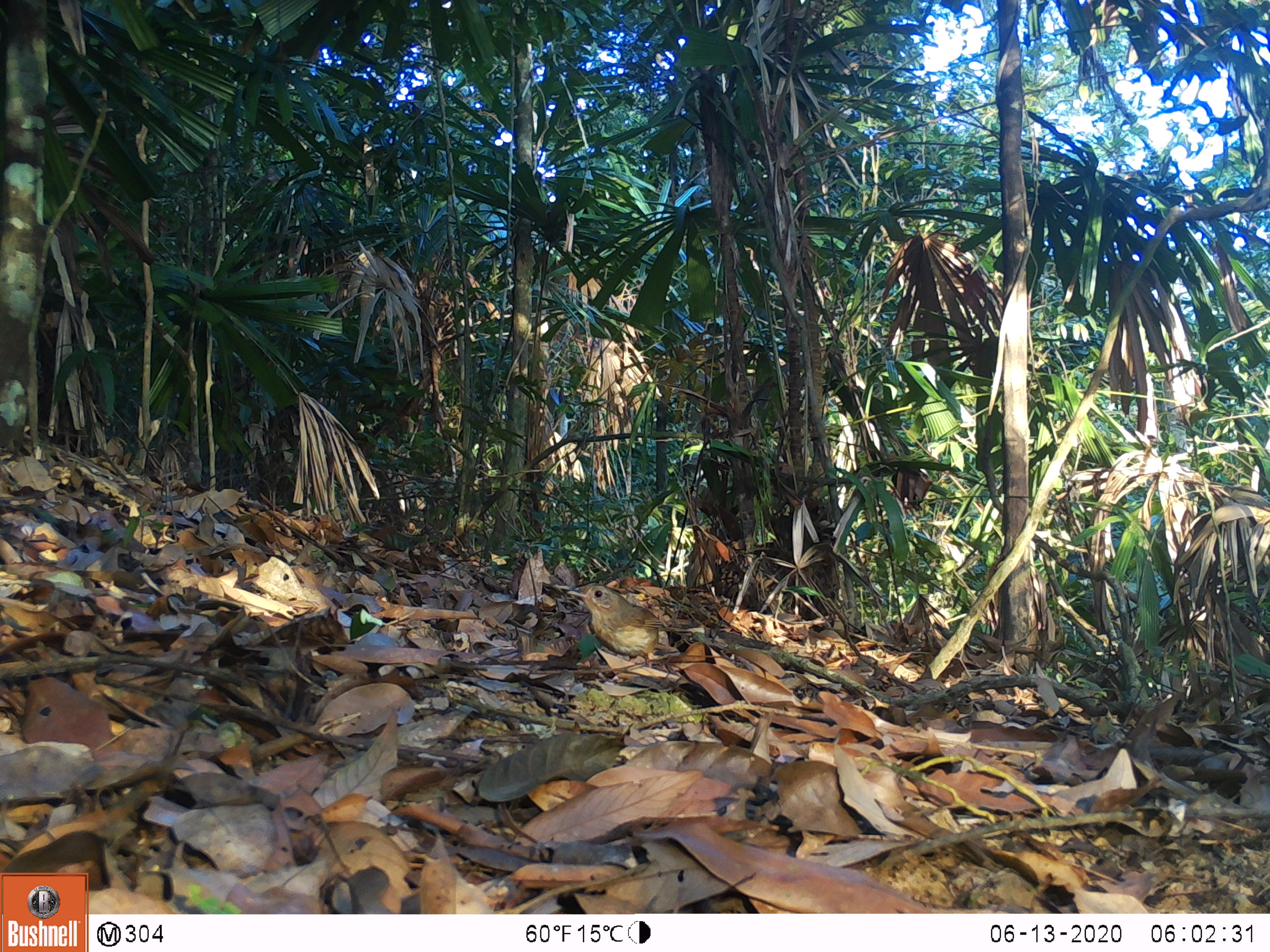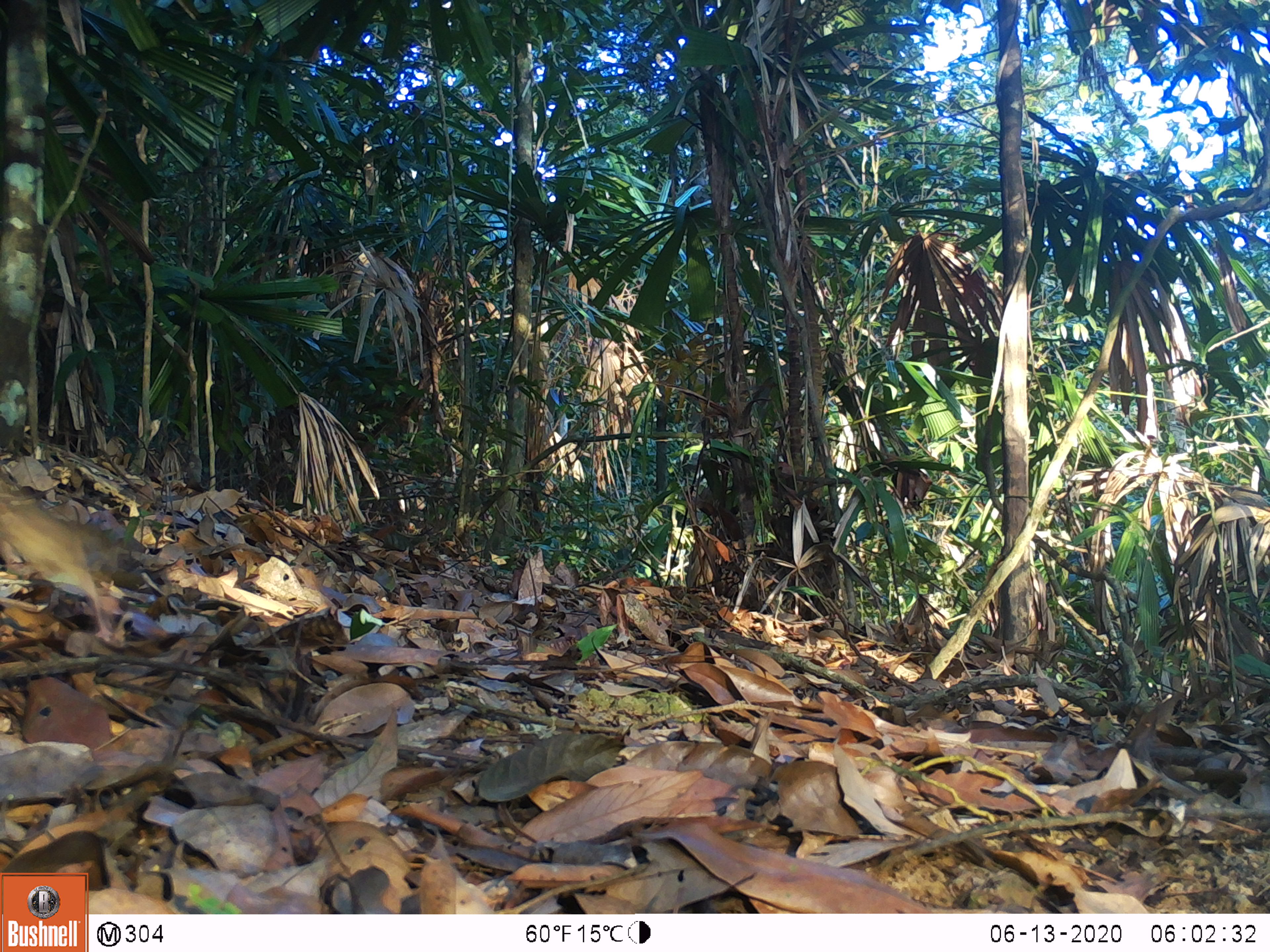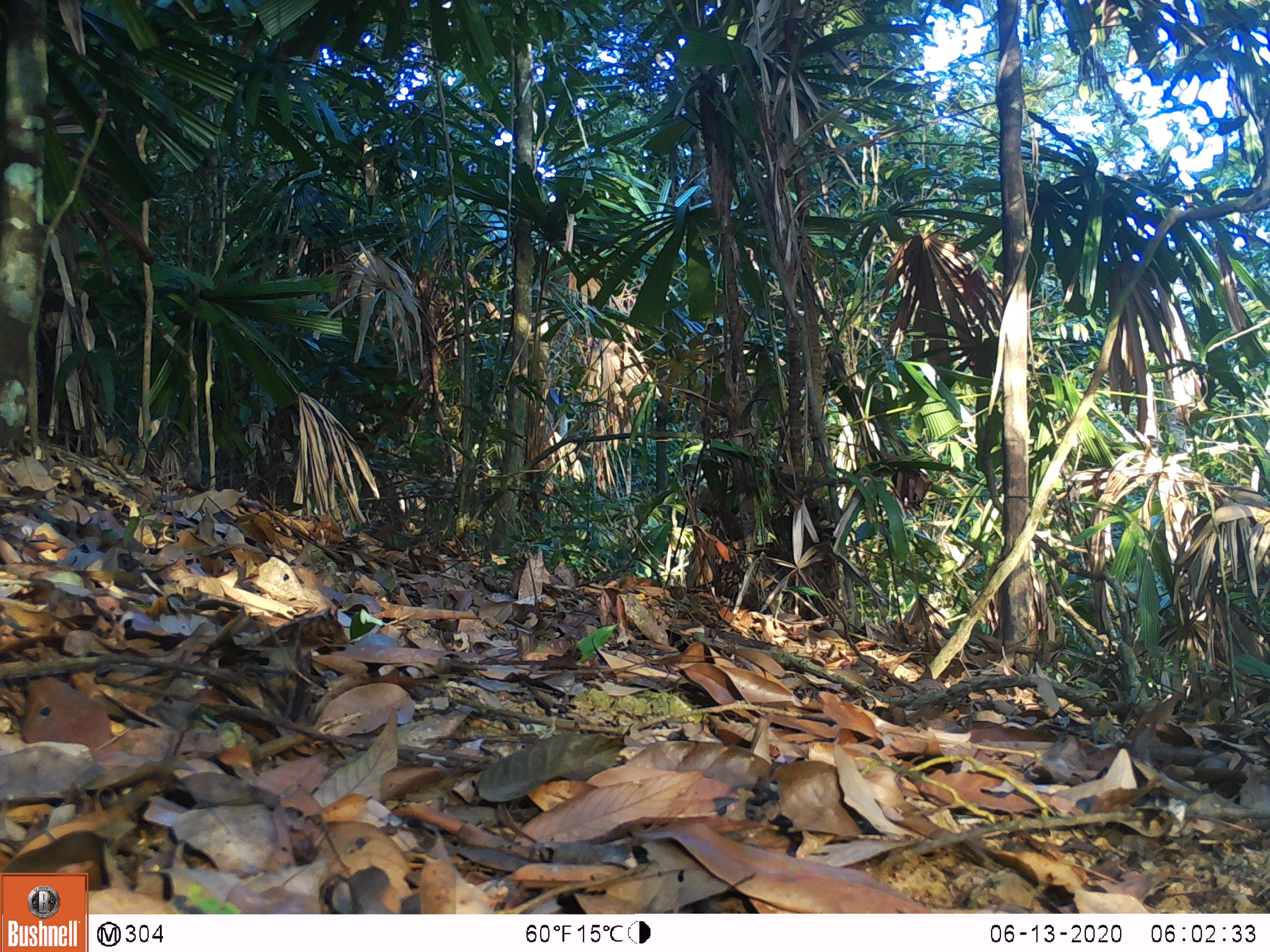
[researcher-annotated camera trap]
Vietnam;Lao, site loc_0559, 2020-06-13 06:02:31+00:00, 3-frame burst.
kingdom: Animalia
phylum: Chordata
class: Aves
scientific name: Aves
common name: bird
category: unidentified bird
Unidentified bird (bird) (Aves). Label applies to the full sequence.